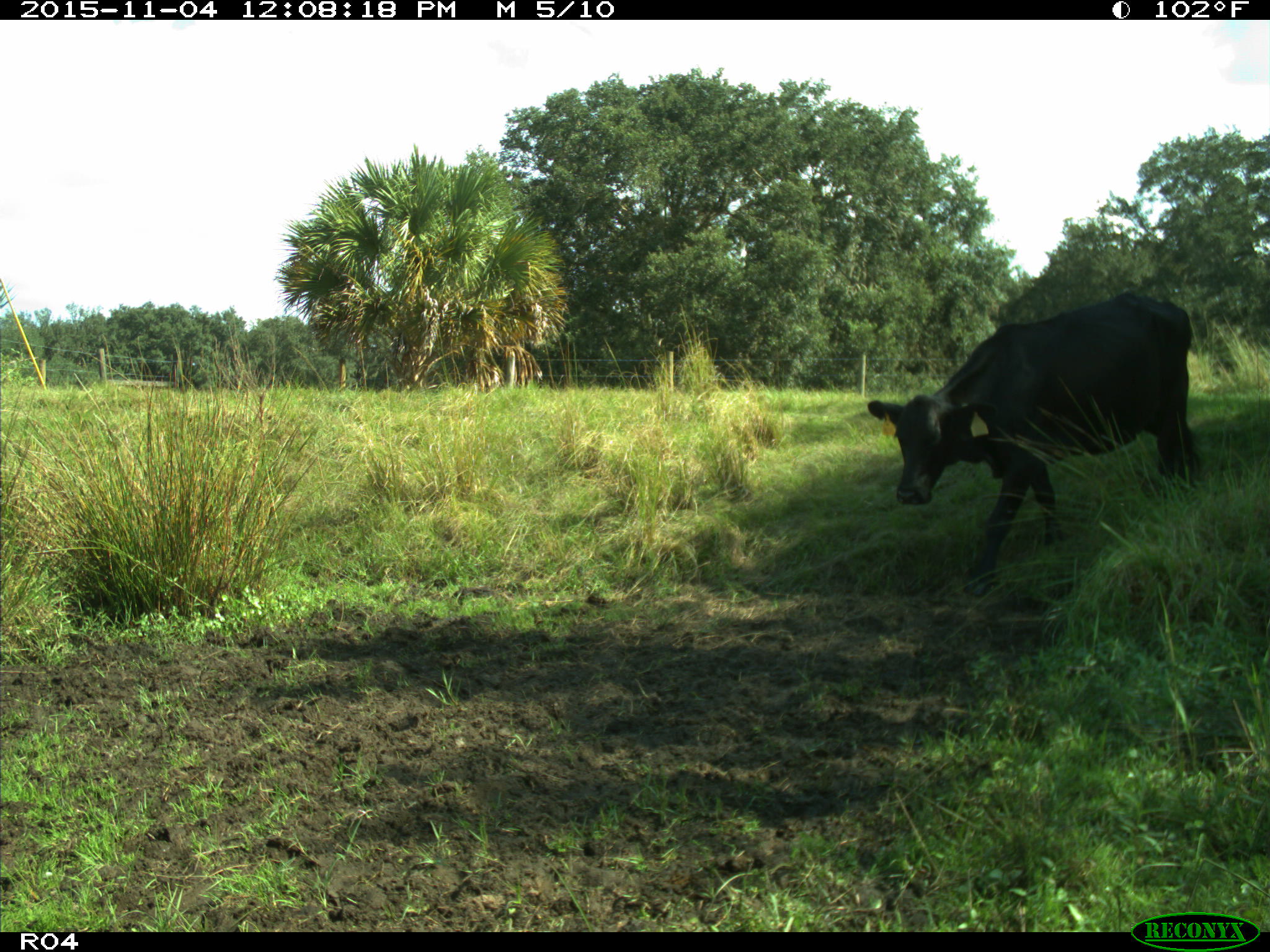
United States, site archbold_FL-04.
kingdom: Animalia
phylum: Chordata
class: Mammalia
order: Artiodactyla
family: Bovidae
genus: Bos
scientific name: Bos taurus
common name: domestic cow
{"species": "Bos taurus (domestic cow)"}